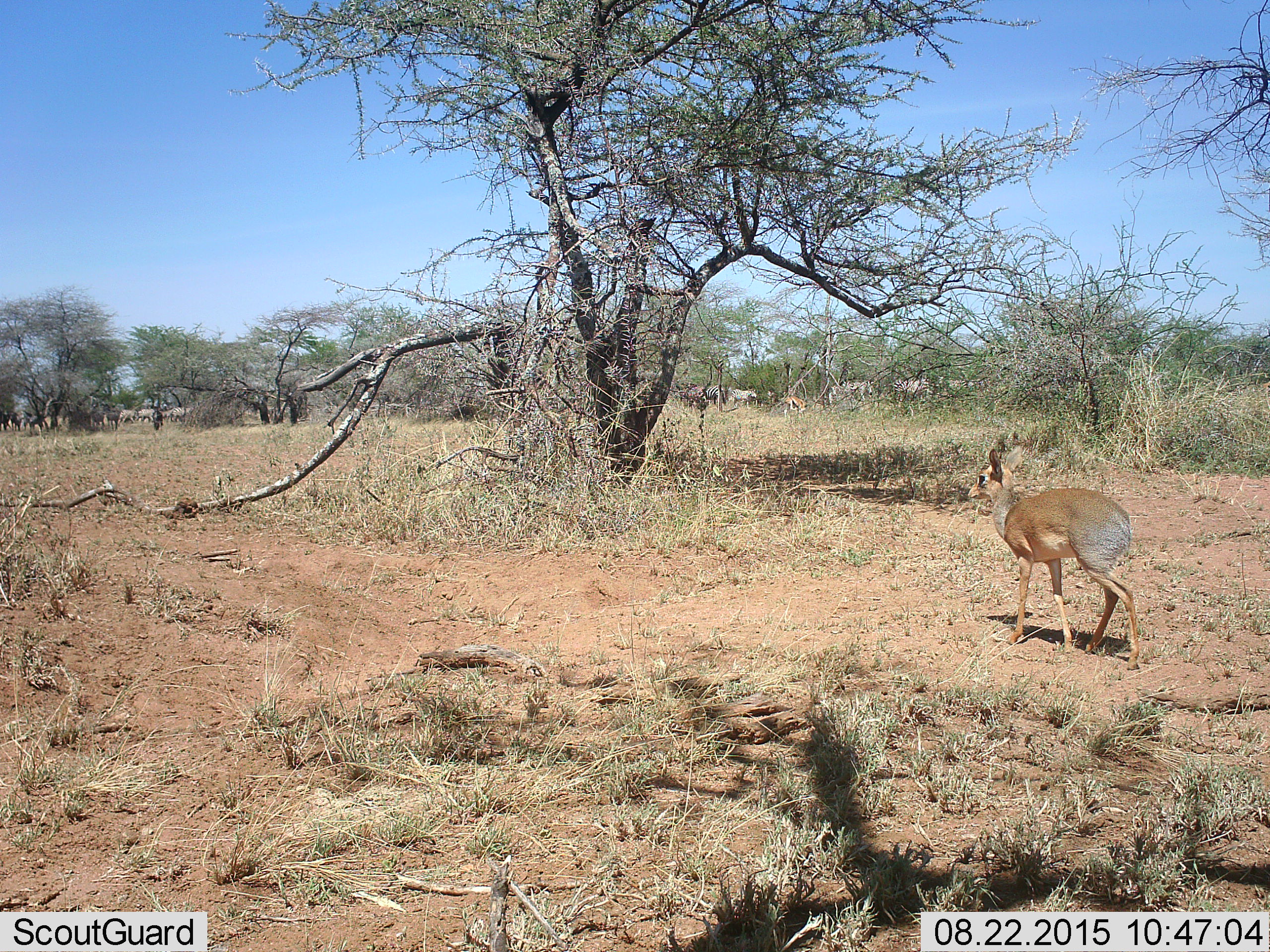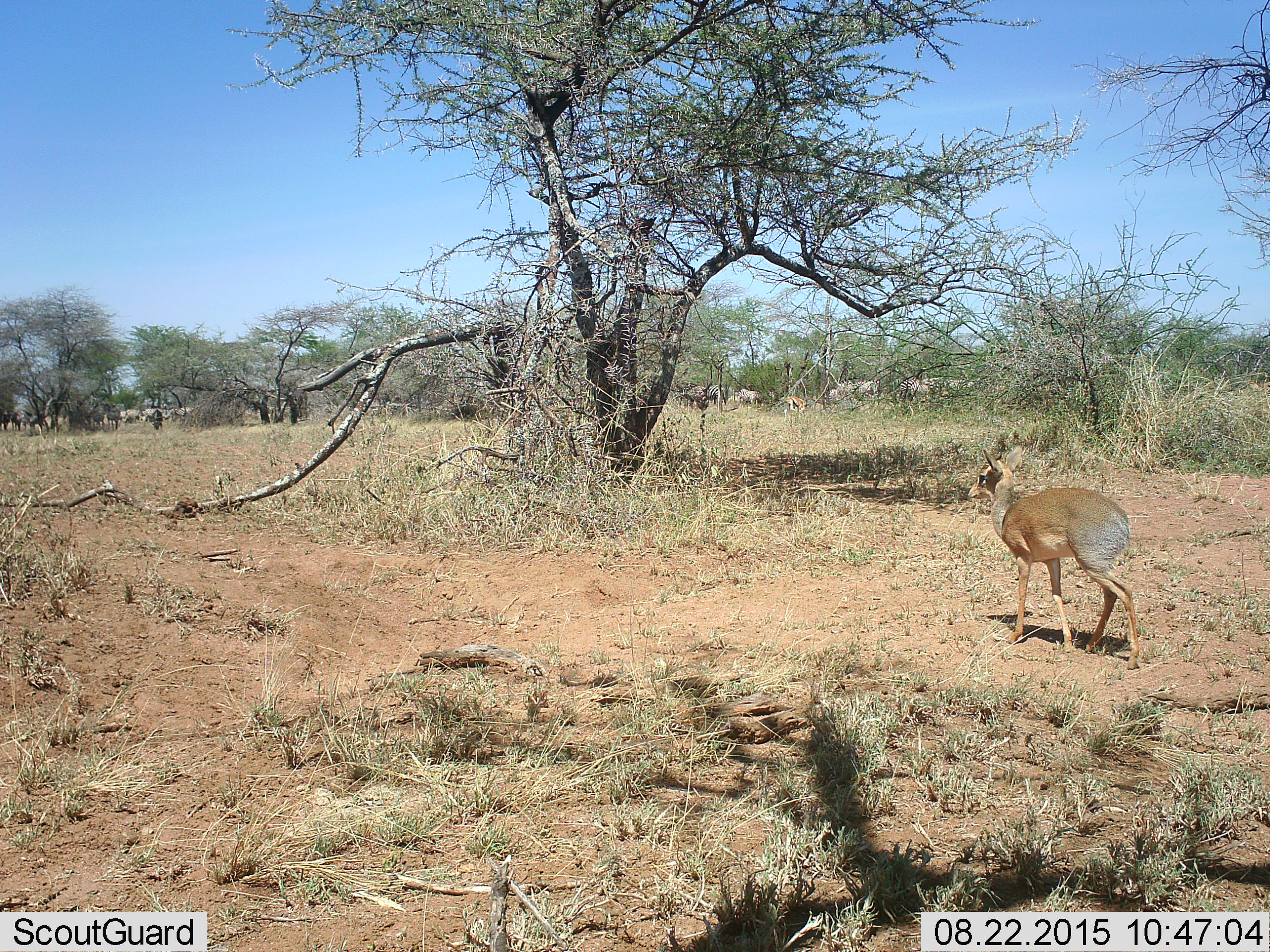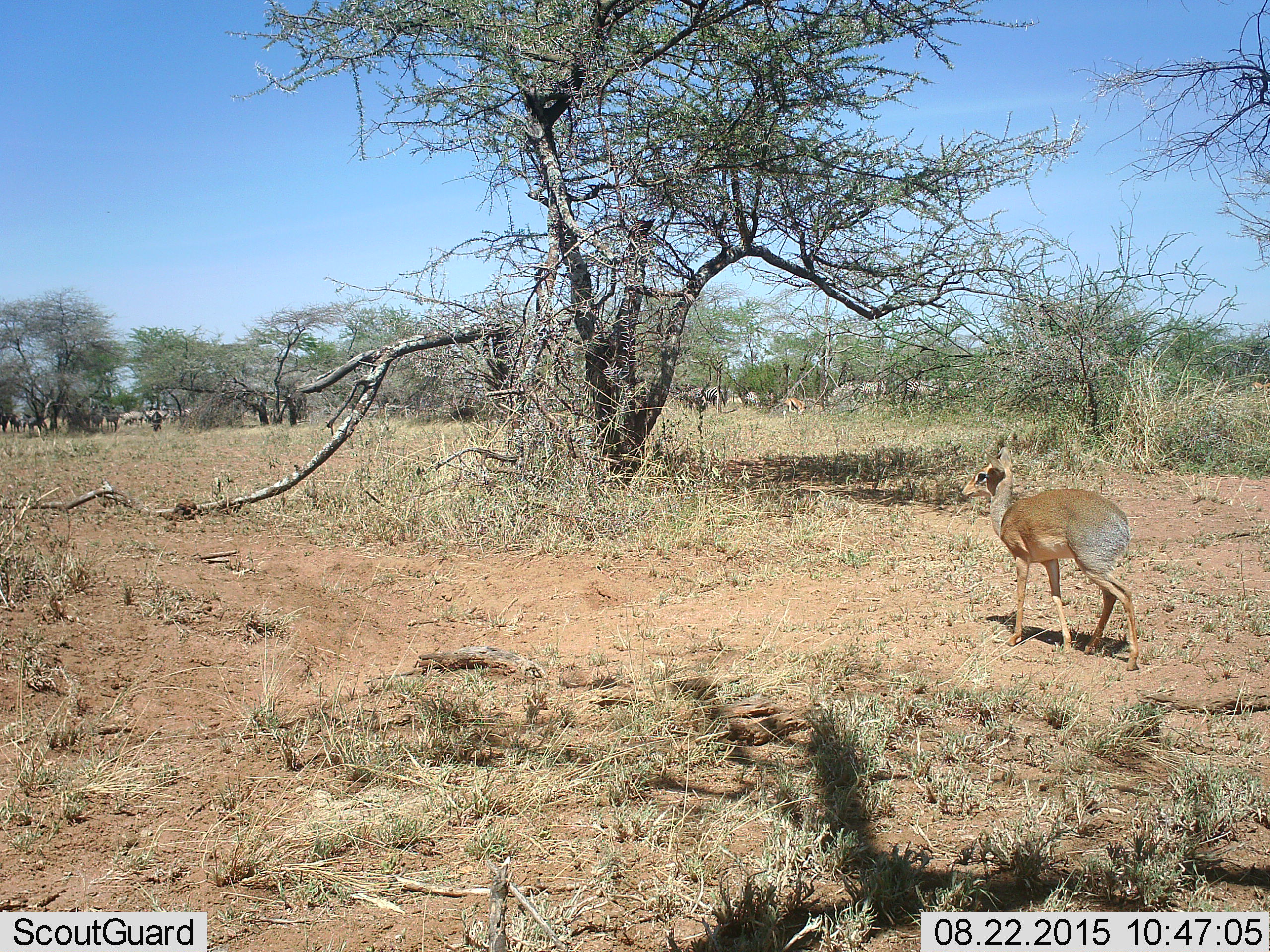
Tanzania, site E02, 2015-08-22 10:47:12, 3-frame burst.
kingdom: Animalia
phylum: Chordata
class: Mammalia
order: Artiodactyla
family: Bovidae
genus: Madoqua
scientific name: Madoqua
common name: dikdik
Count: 1.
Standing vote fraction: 83%.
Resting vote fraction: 0%.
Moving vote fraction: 25%.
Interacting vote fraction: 0%.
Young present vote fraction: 0%.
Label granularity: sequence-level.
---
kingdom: Animalia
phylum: Chordata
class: Mammalia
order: Perissodactyla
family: Equidae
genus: Equus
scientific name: Equus quagga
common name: plains zebra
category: zebra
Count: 11-50.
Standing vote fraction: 46%.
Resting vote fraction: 0%.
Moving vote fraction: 77%.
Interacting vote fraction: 15%.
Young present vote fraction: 8%.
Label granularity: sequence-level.